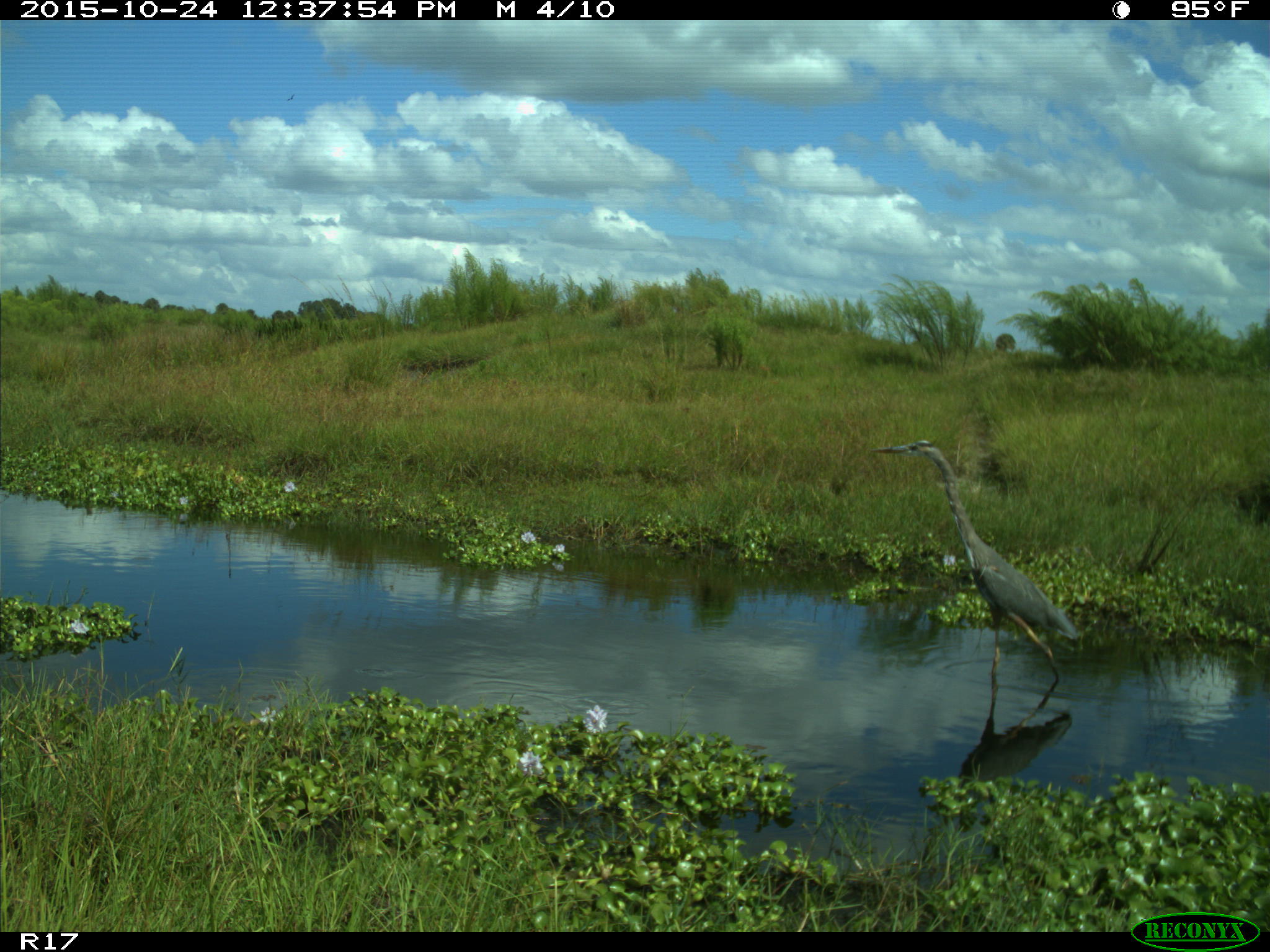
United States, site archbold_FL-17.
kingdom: Animalia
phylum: Chordata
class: Aves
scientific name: Aves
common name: birds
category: unidentified bird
Unidentified bird (birds) (Aves).